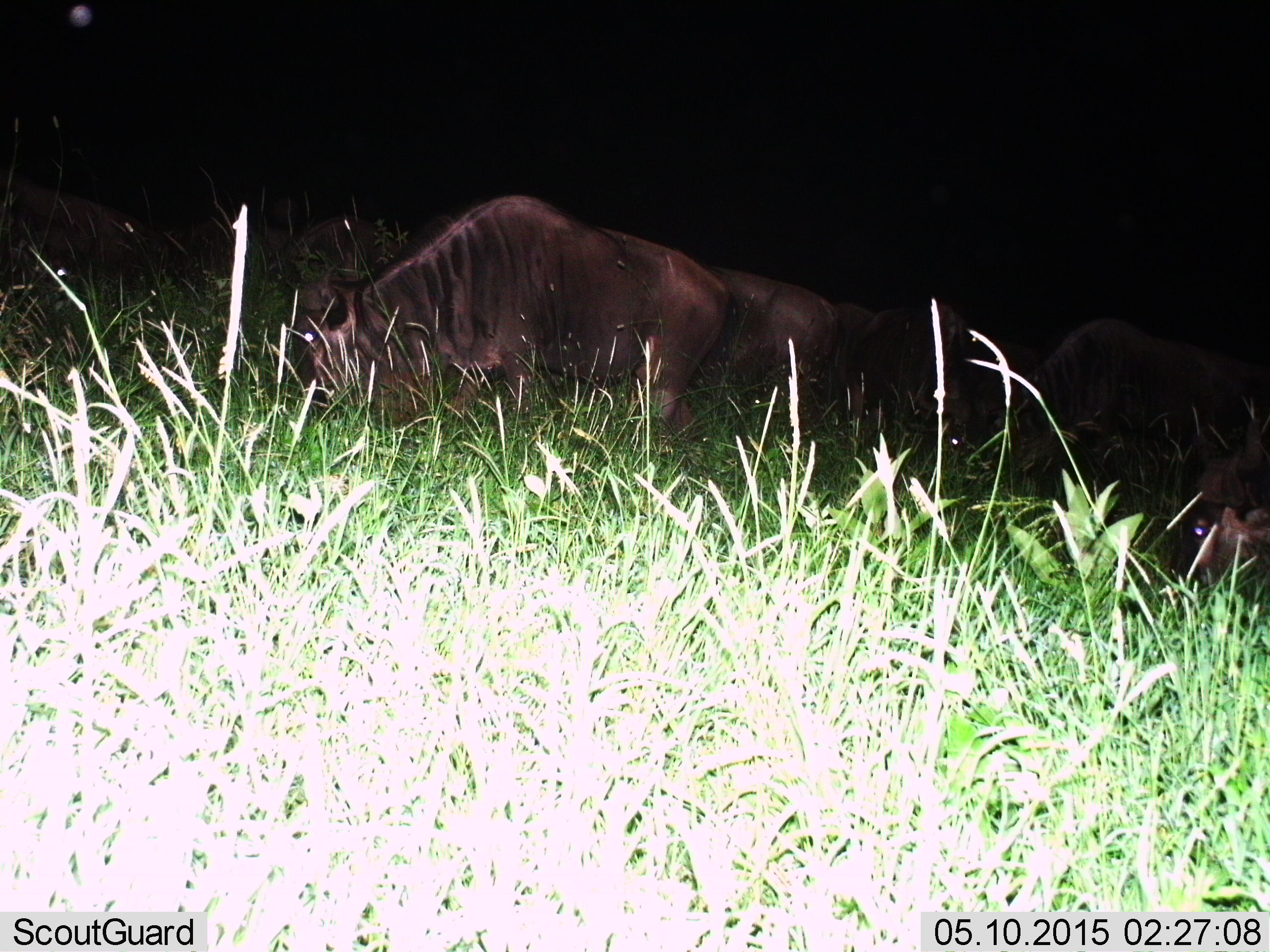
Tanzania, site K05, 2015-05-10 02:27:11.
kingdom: Animalia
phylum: Chordata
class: Mammalia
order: Artiodactyla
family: Bovidae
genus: Connochaetes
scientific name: Connochaetes taurinus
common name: blue wildebeest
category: wildebeest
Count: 8.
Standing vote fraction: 20%.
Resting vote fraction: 10%.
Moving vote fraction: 20%.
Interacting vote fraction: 0%.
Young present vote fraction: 0%.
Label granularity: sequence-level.